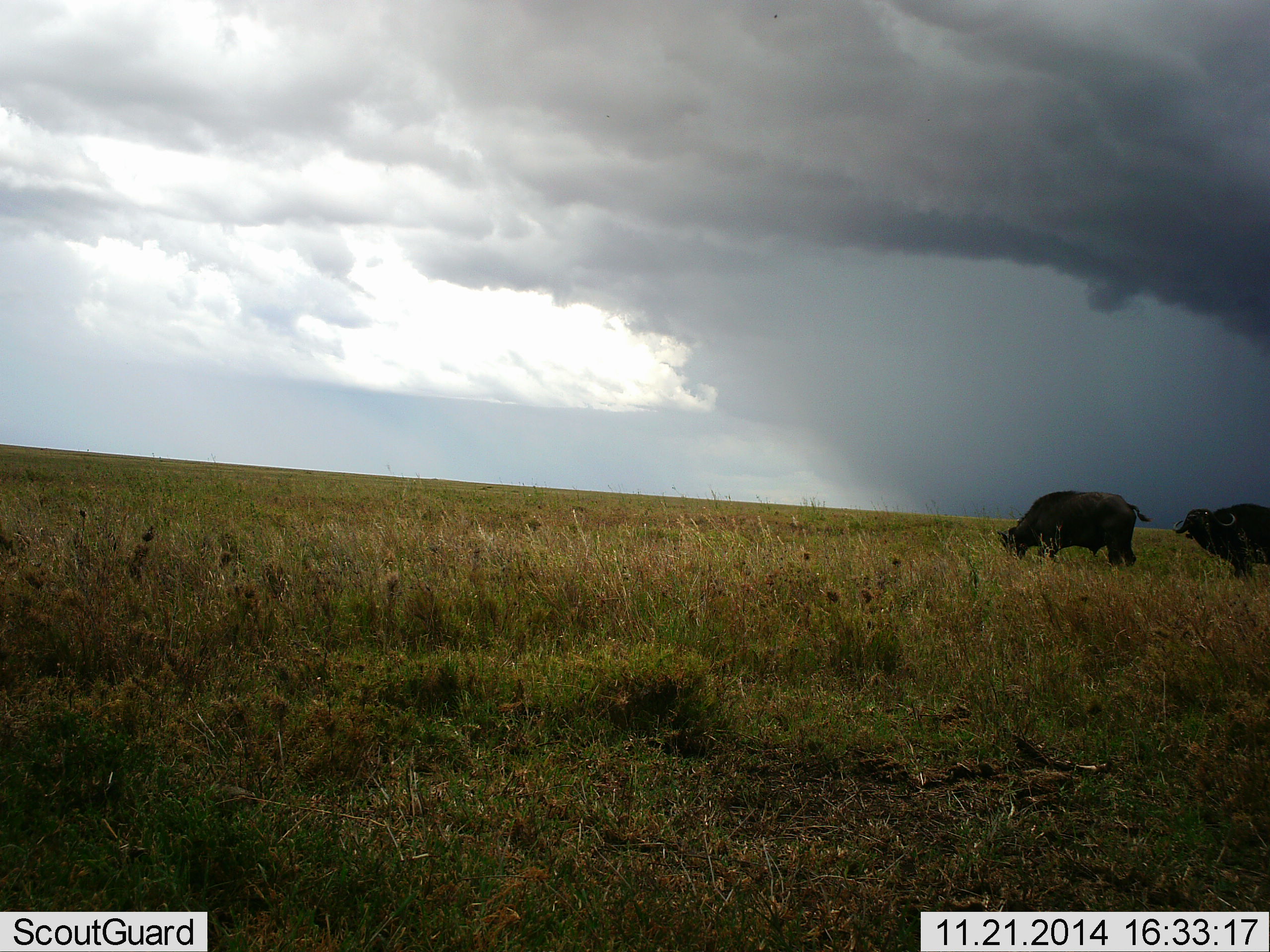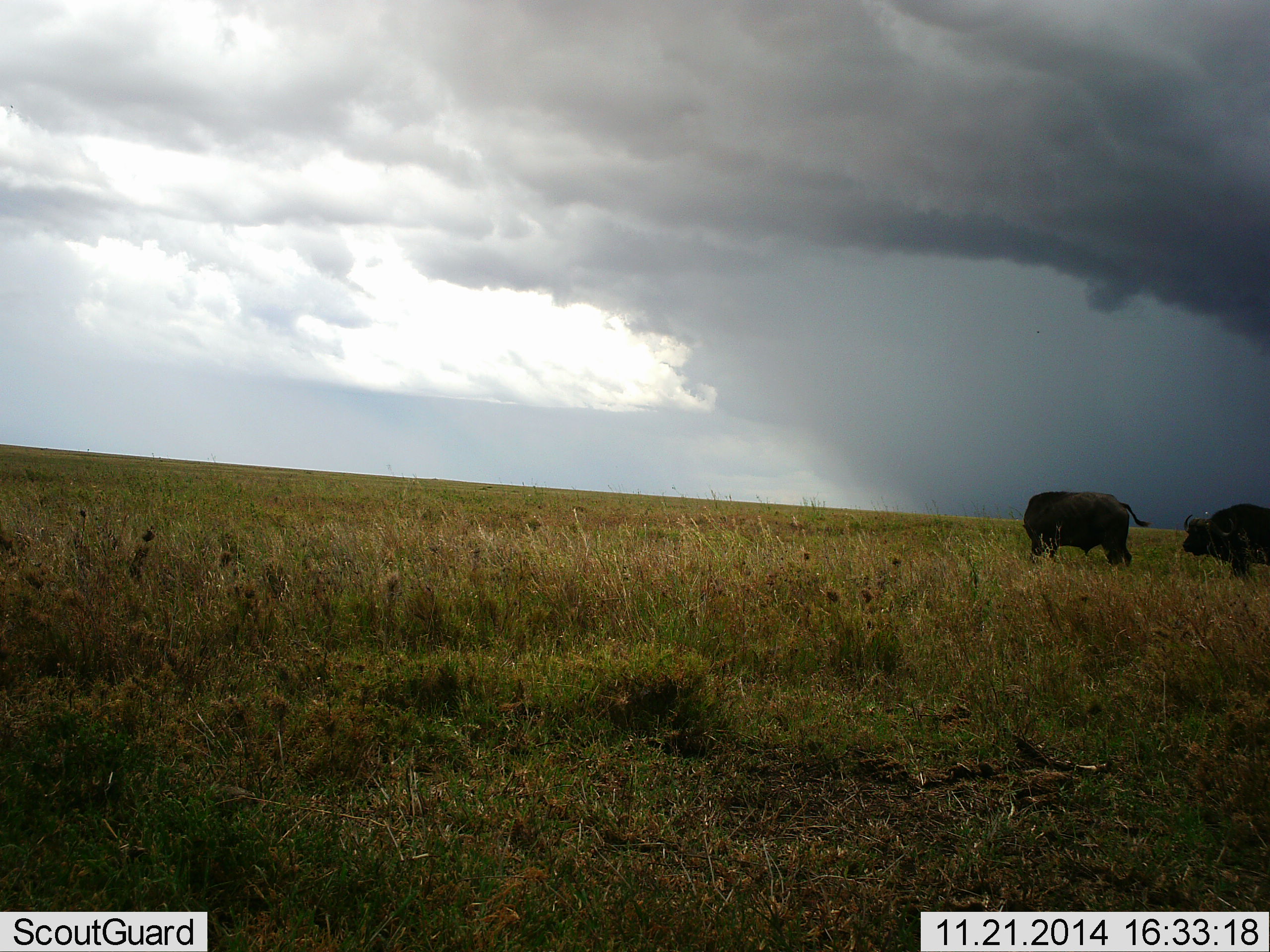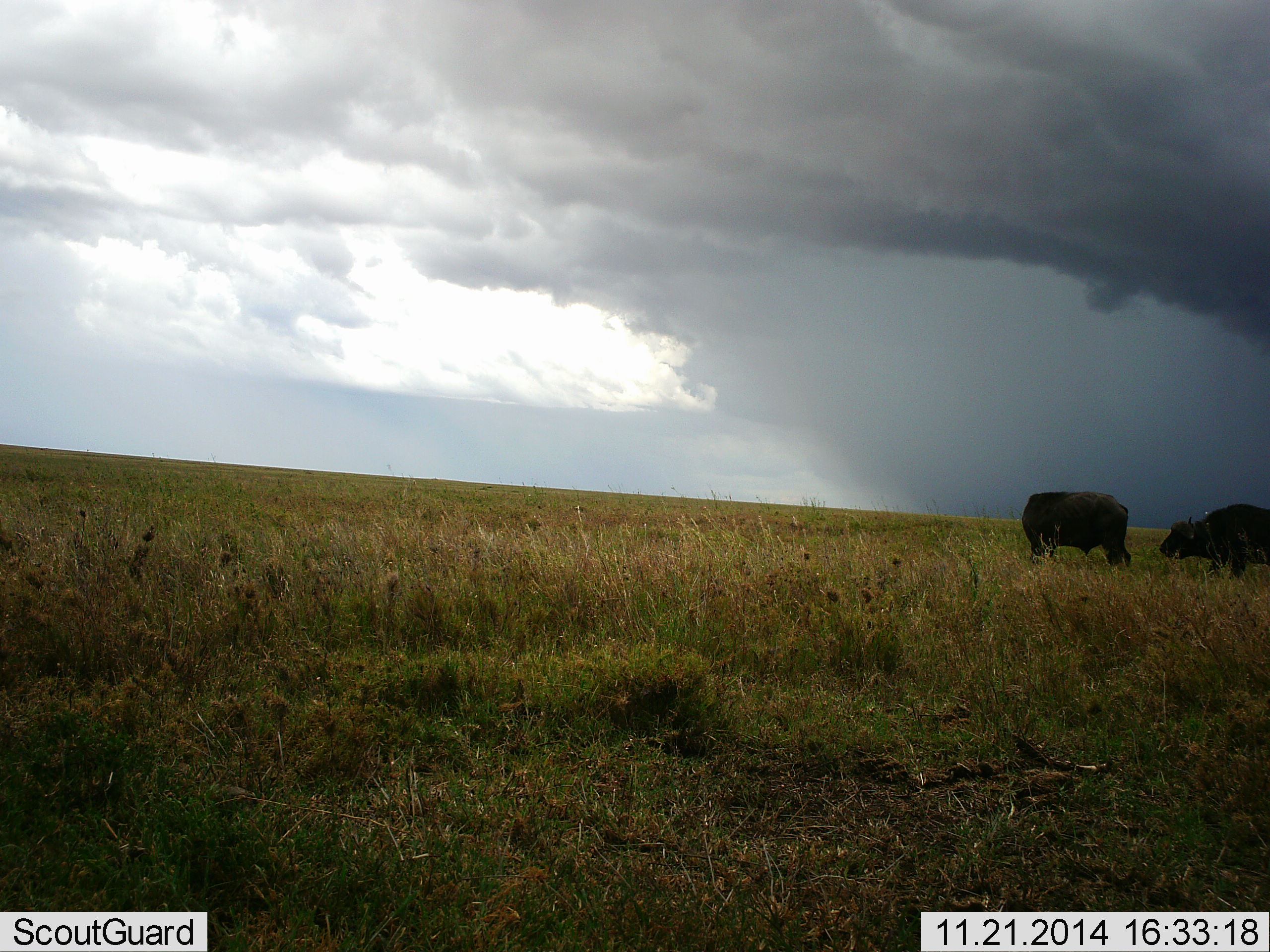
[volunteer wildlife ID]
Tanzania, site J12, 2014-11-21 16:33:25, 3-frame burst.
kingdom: Animalia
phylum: Chordata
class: Mammalia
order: Artiodactyla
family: Bovidae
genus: Syncerus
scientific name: Syncerus caffer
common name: cape buffalo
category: buffalo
Buffalo (cape buffalo) (Syncerus caffer), count 2. Behavior (volunteer vote fractions): standing 70%, resting 0%, moving 10%, interacting 10%. Young present (vote fraction): 0%. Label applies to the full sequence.